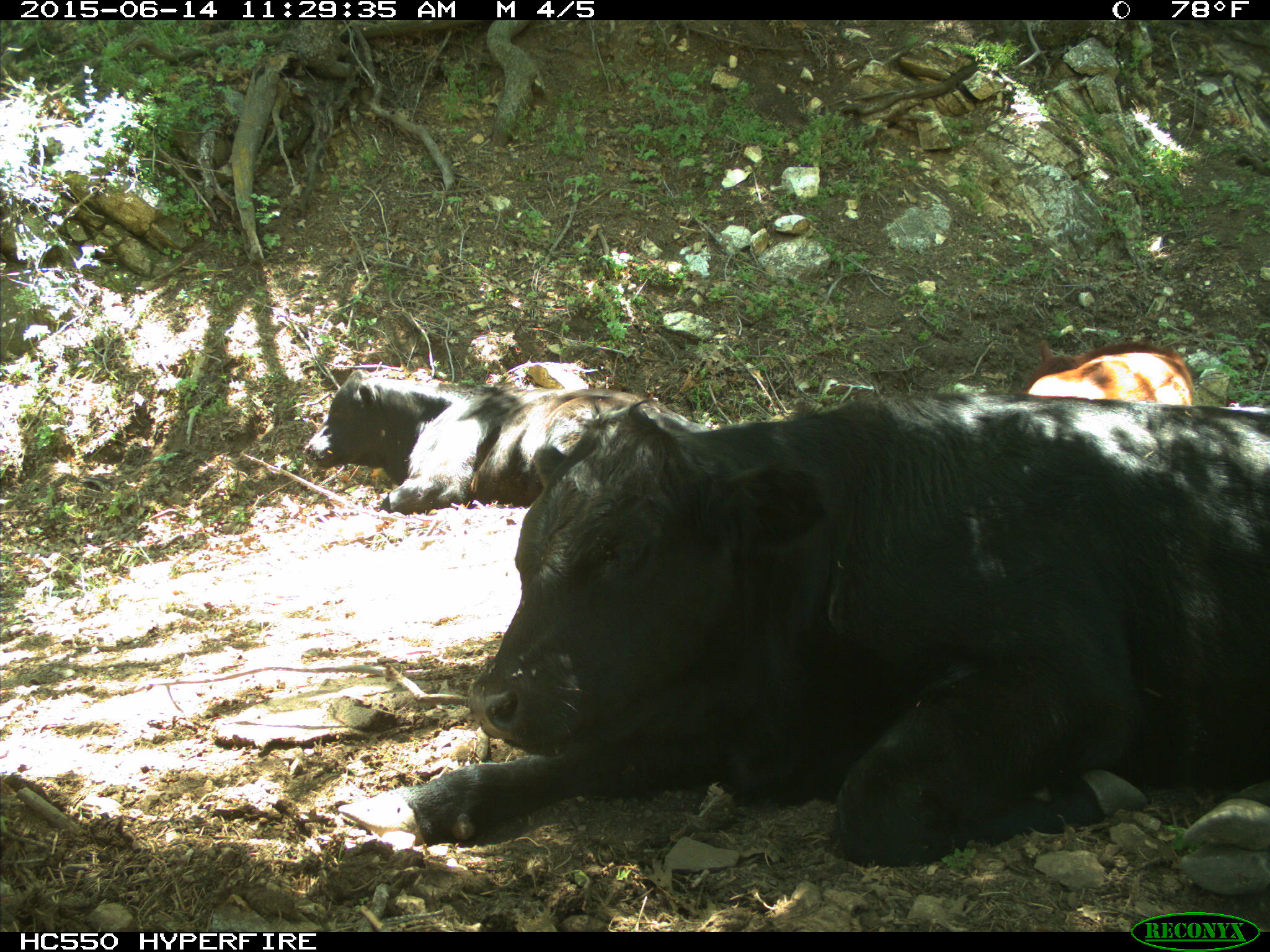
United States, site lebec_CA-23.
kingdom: Animalia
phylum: Chordata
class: Mammalia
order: Artiodactyla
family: Bovidae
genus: Bos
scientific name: Bos taurus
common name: domestic cow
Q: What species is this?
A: Bos taurus (domestic cow).